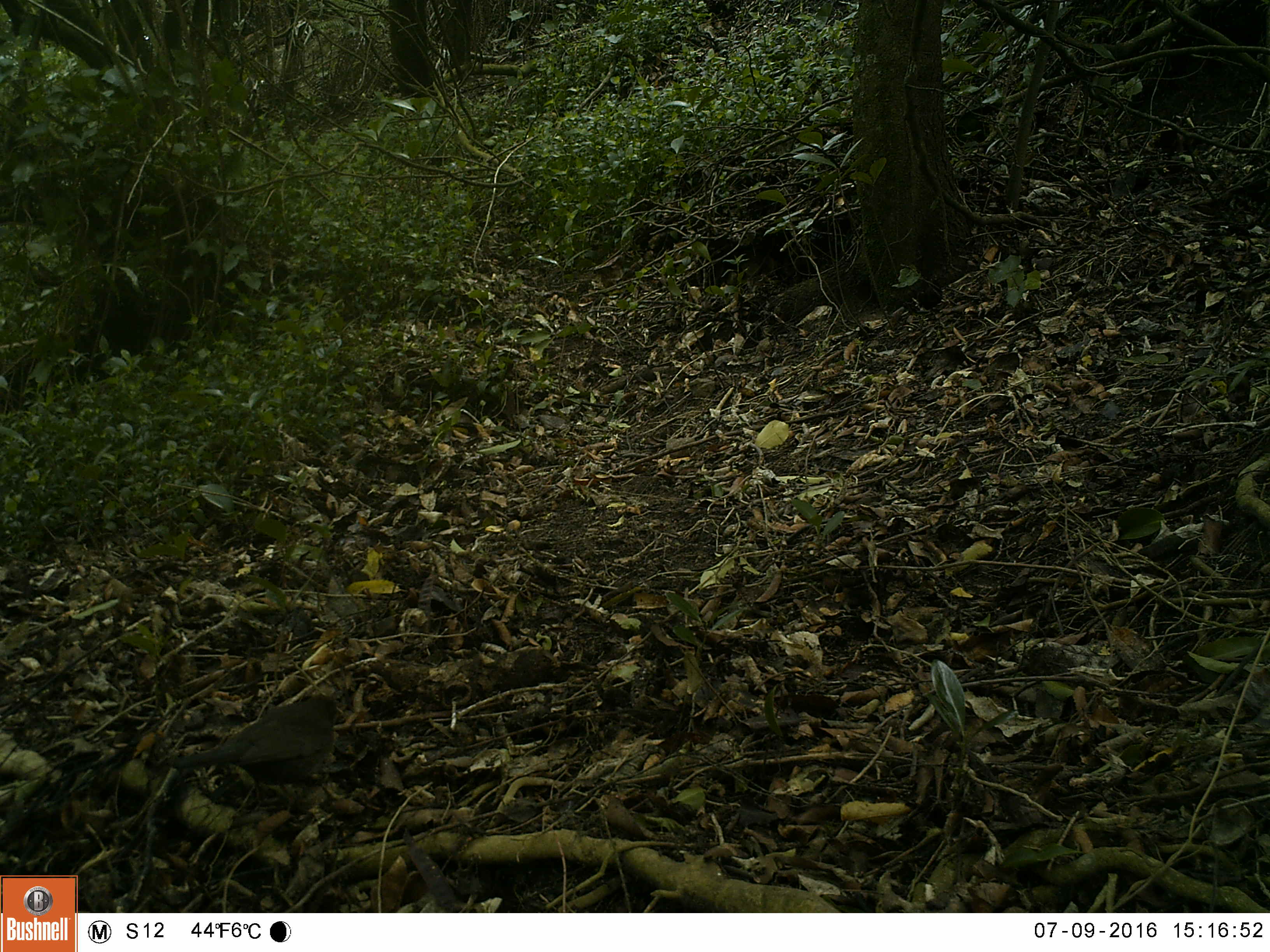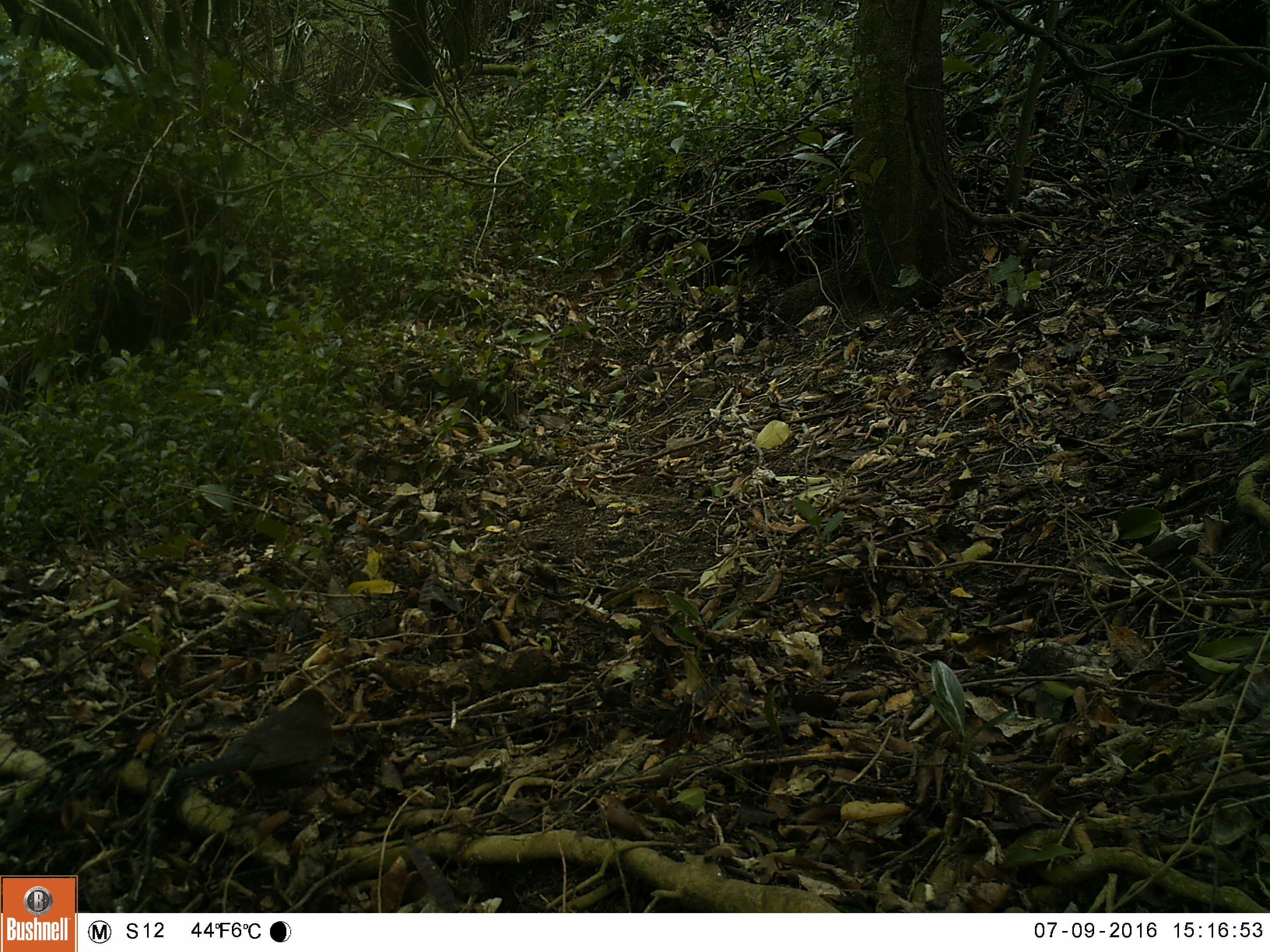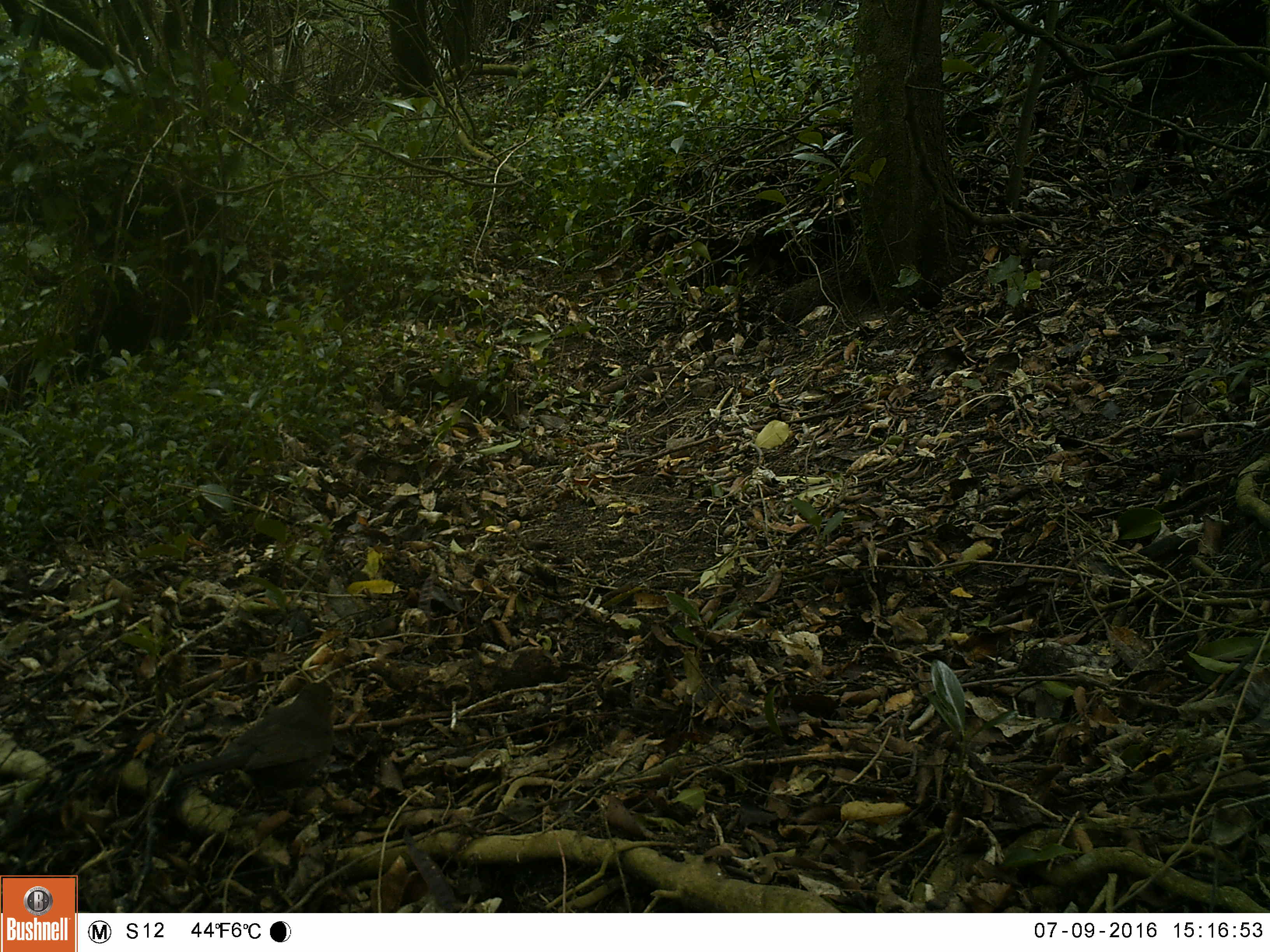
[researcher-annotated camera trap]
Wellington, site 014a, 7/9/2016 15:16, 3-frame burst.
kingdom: Animalia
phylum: Chordata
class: Aves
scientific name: Aves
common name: bird